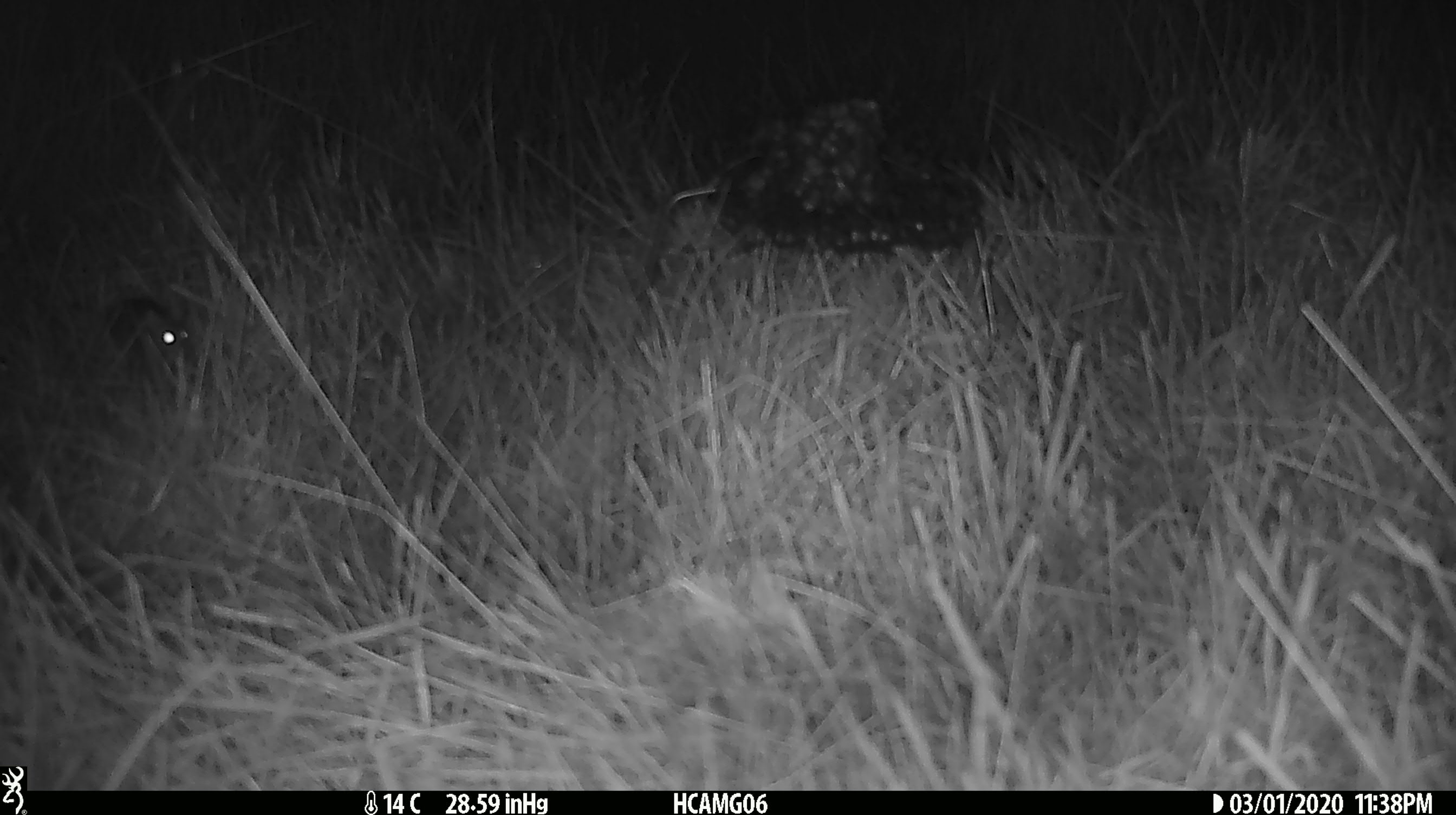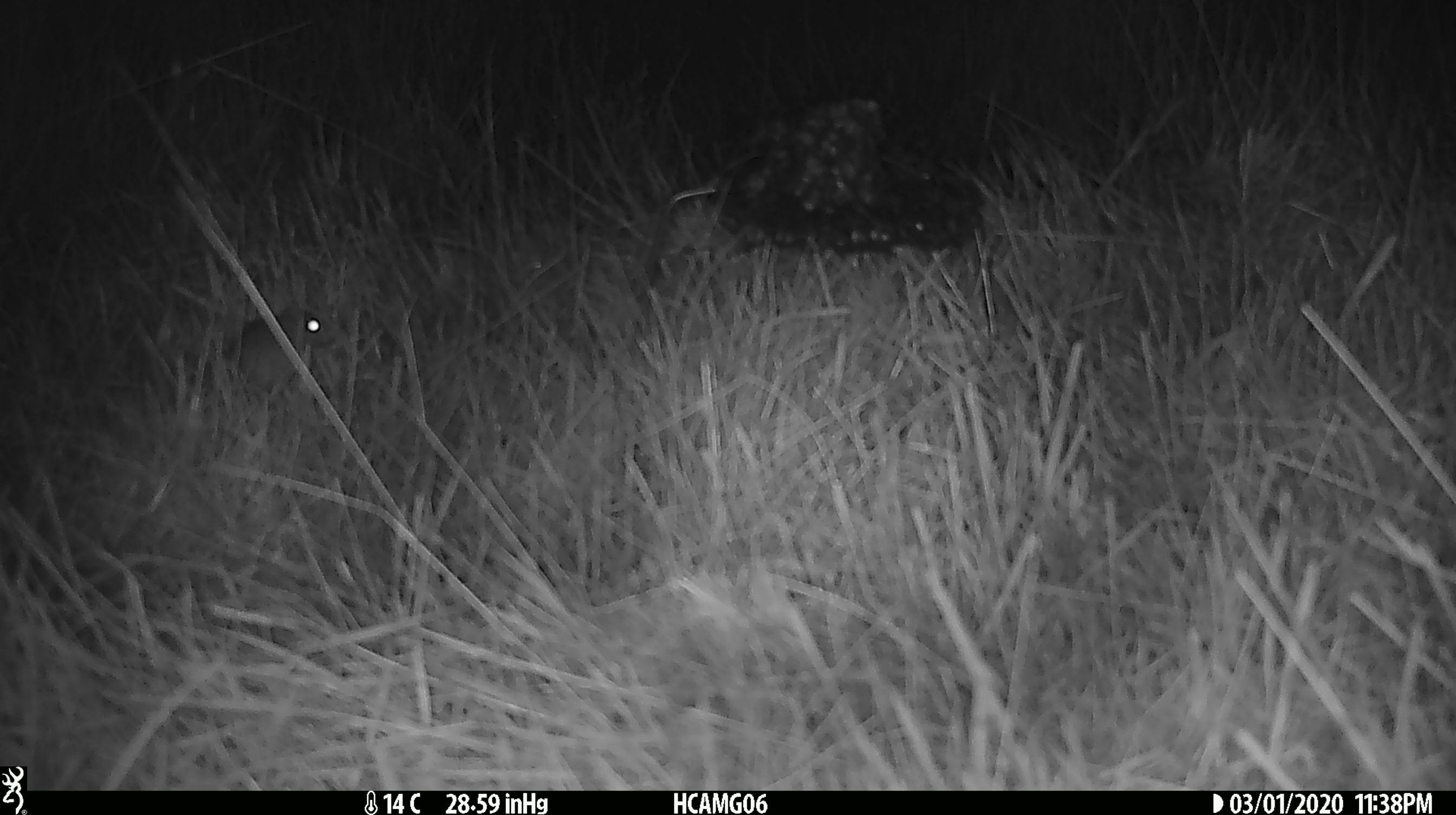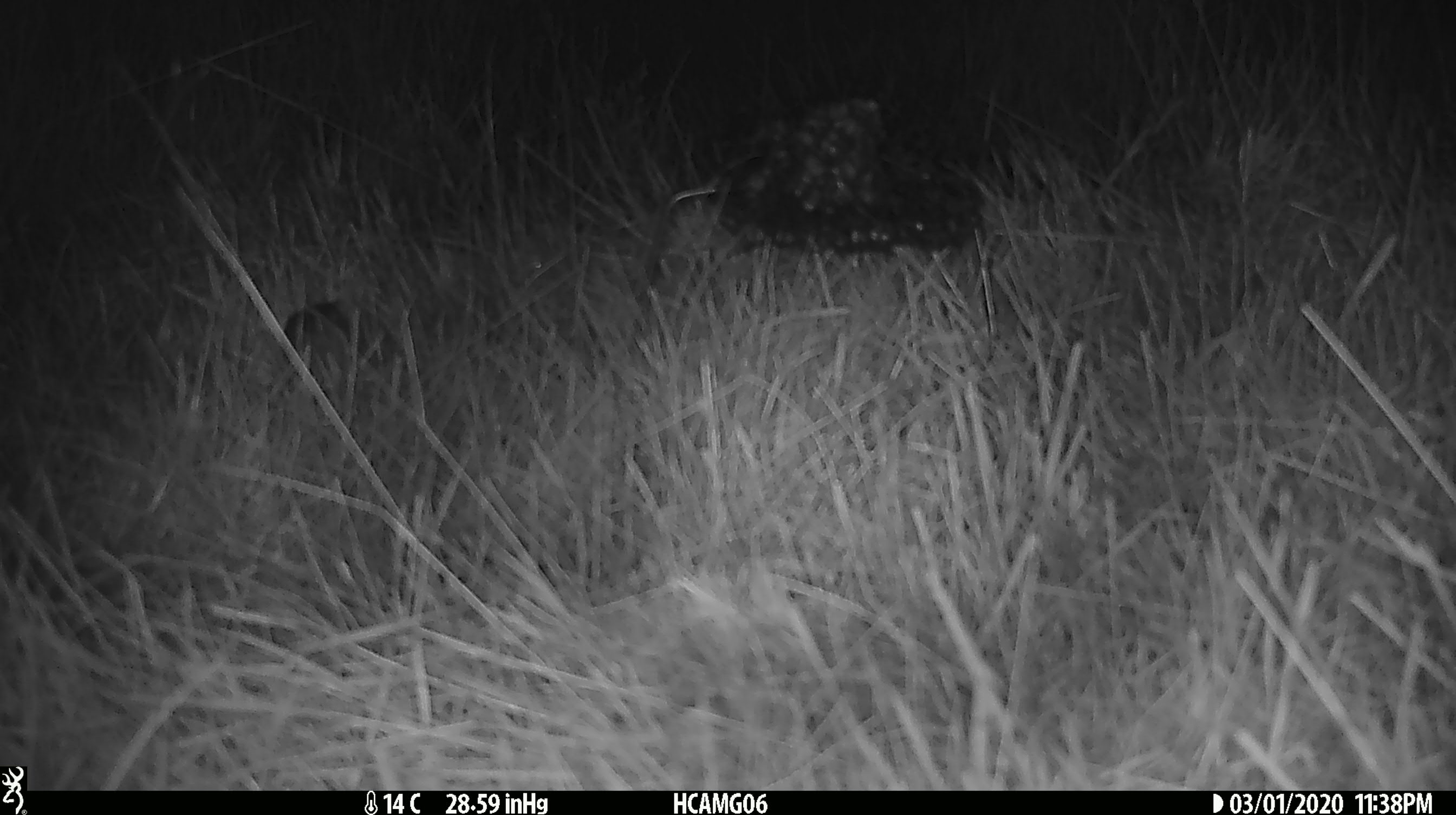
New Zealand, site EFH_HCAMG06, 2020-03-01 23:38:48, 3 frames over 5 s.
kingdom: Animalia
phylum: Chordata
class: Mammalia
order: Rodentia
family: Muridae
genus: Mus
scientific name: Mus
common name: mouse